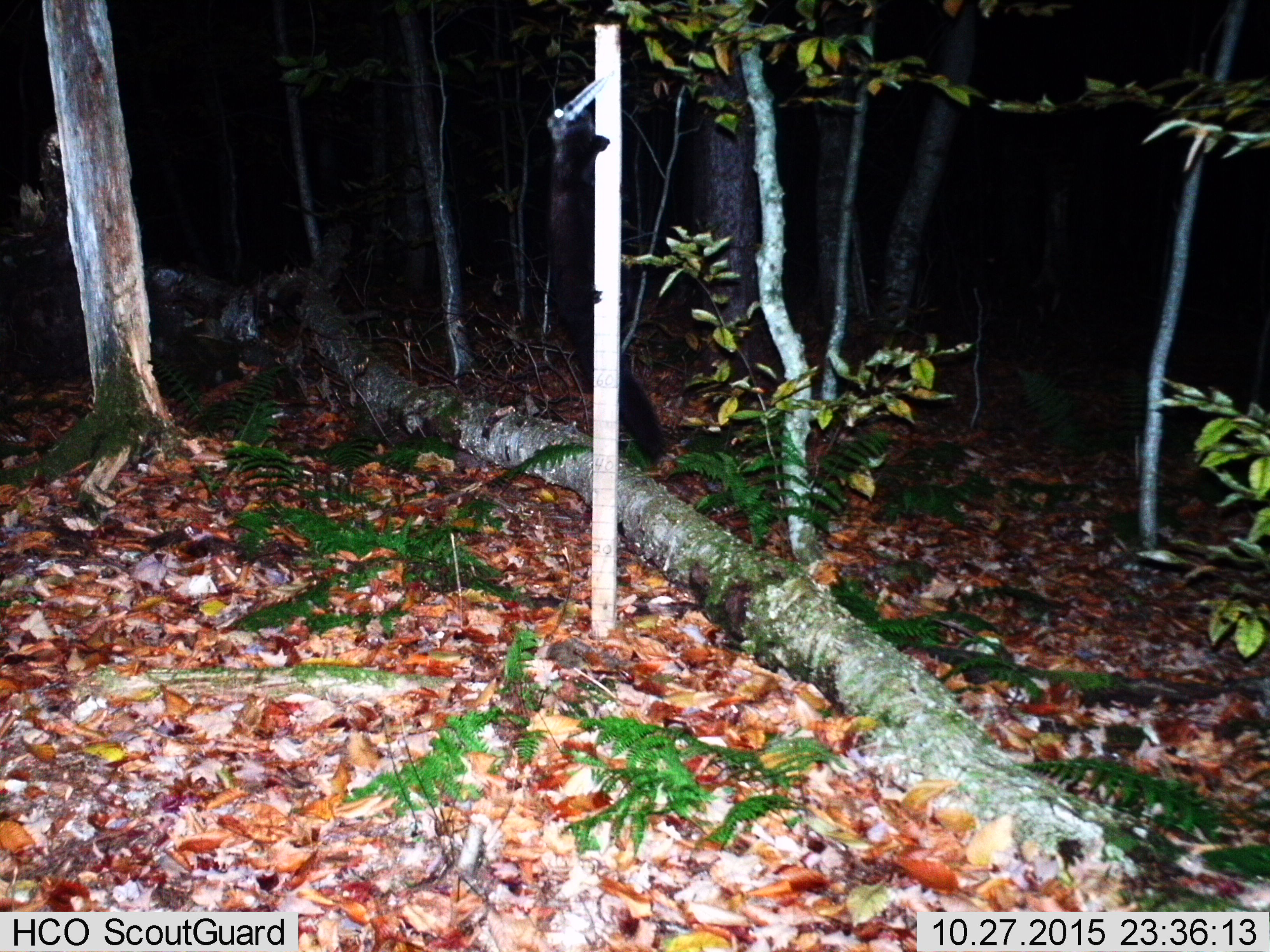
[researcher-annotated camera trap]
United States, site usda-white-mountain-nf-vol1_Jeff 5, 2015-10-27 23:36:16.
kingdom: Animalia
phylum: Chordata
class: Mammalia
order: Carnivora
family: Mustelidae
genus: Pekania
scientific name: Pekania pennanti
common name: fisher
Fisher (Pekania pennanti).